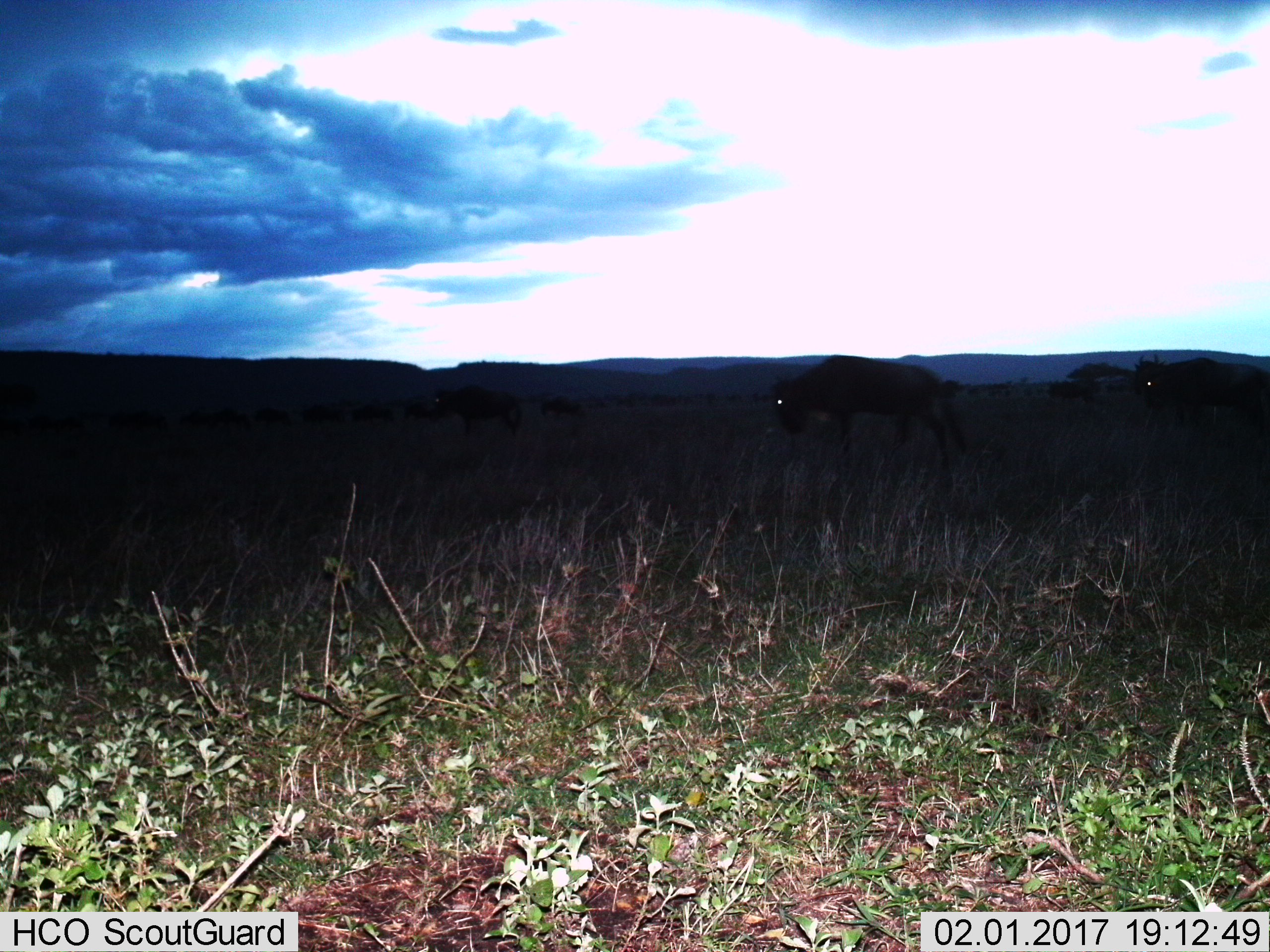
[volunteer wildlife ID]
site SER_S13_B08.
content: unidentified animal